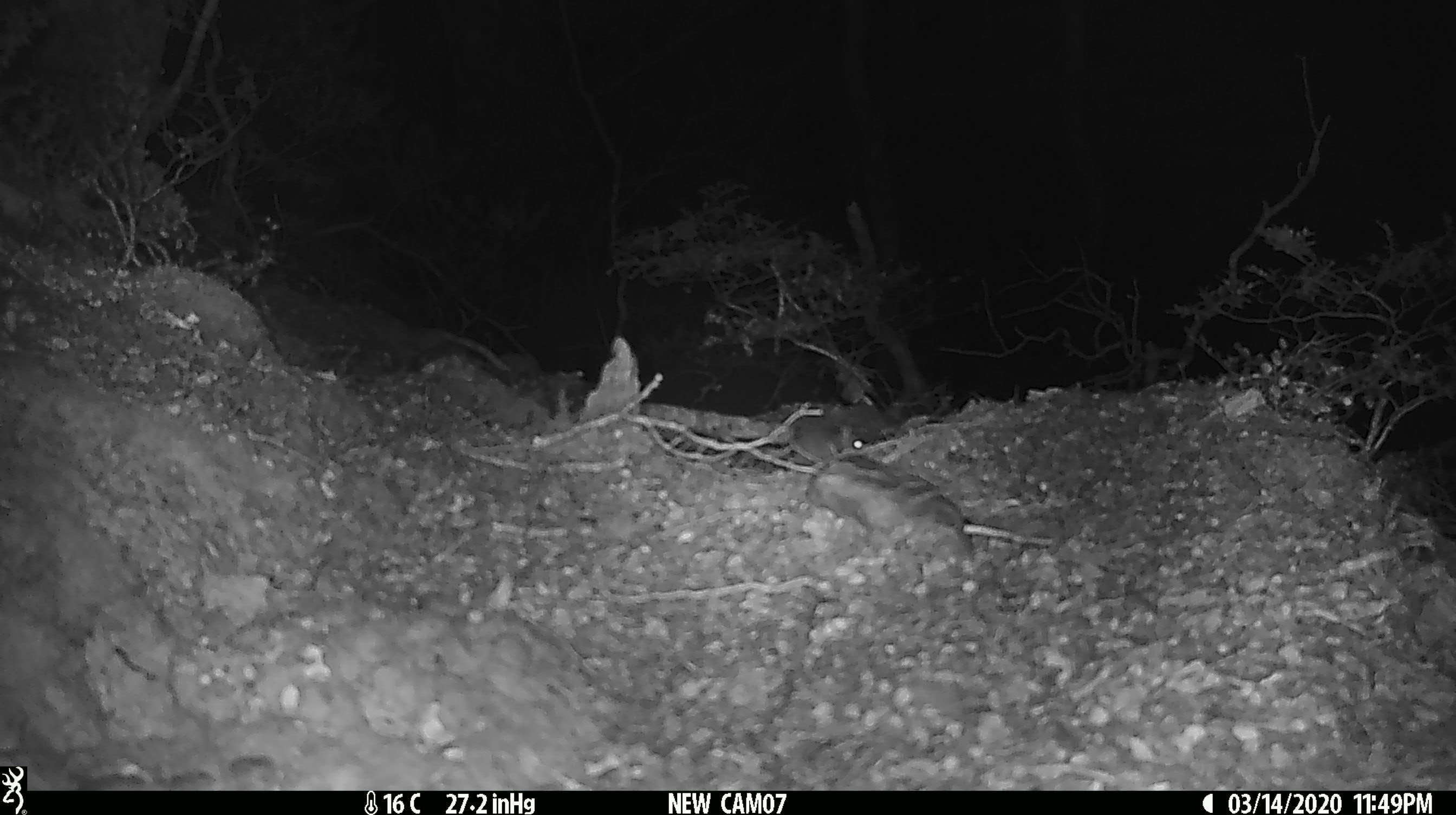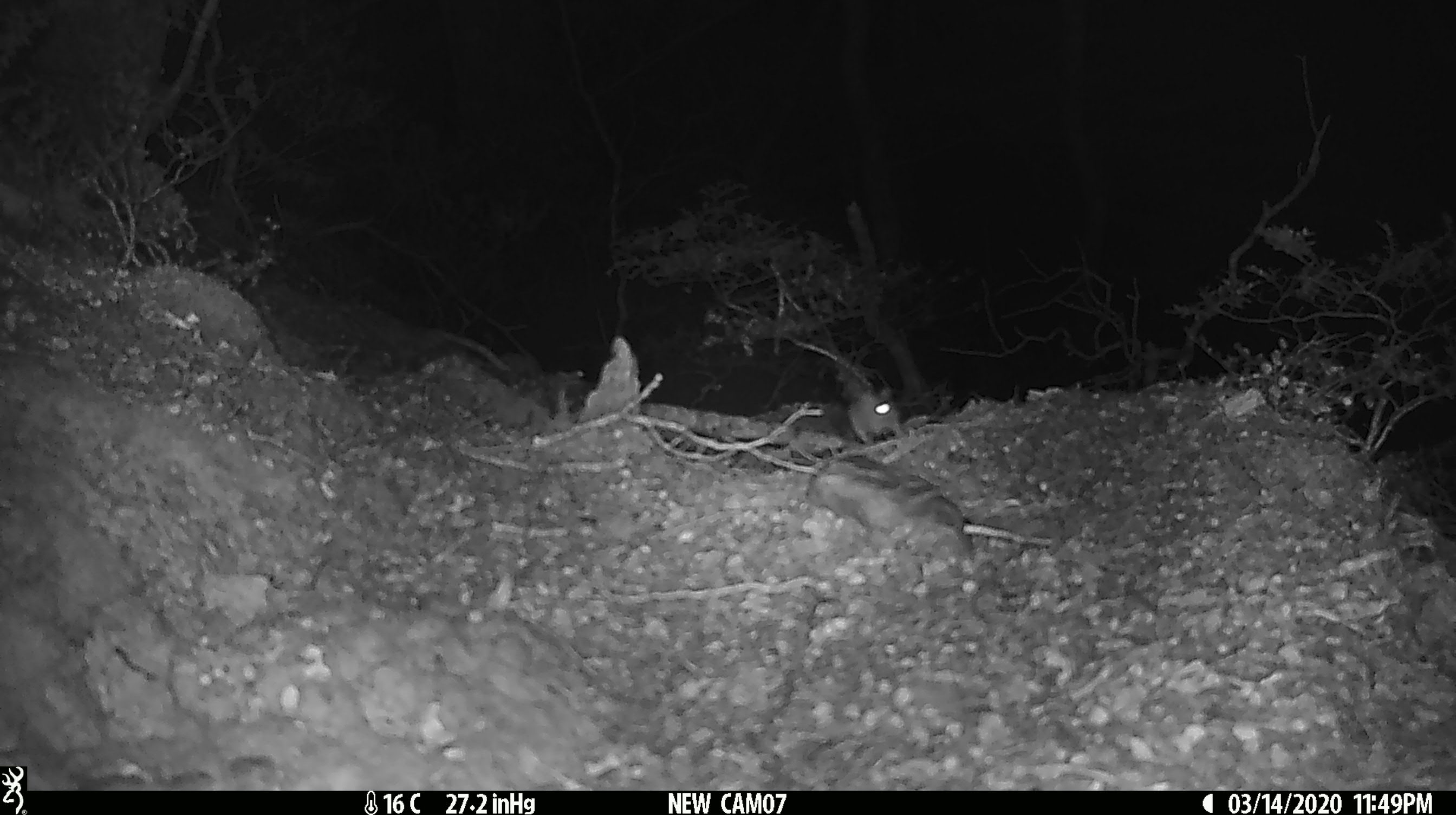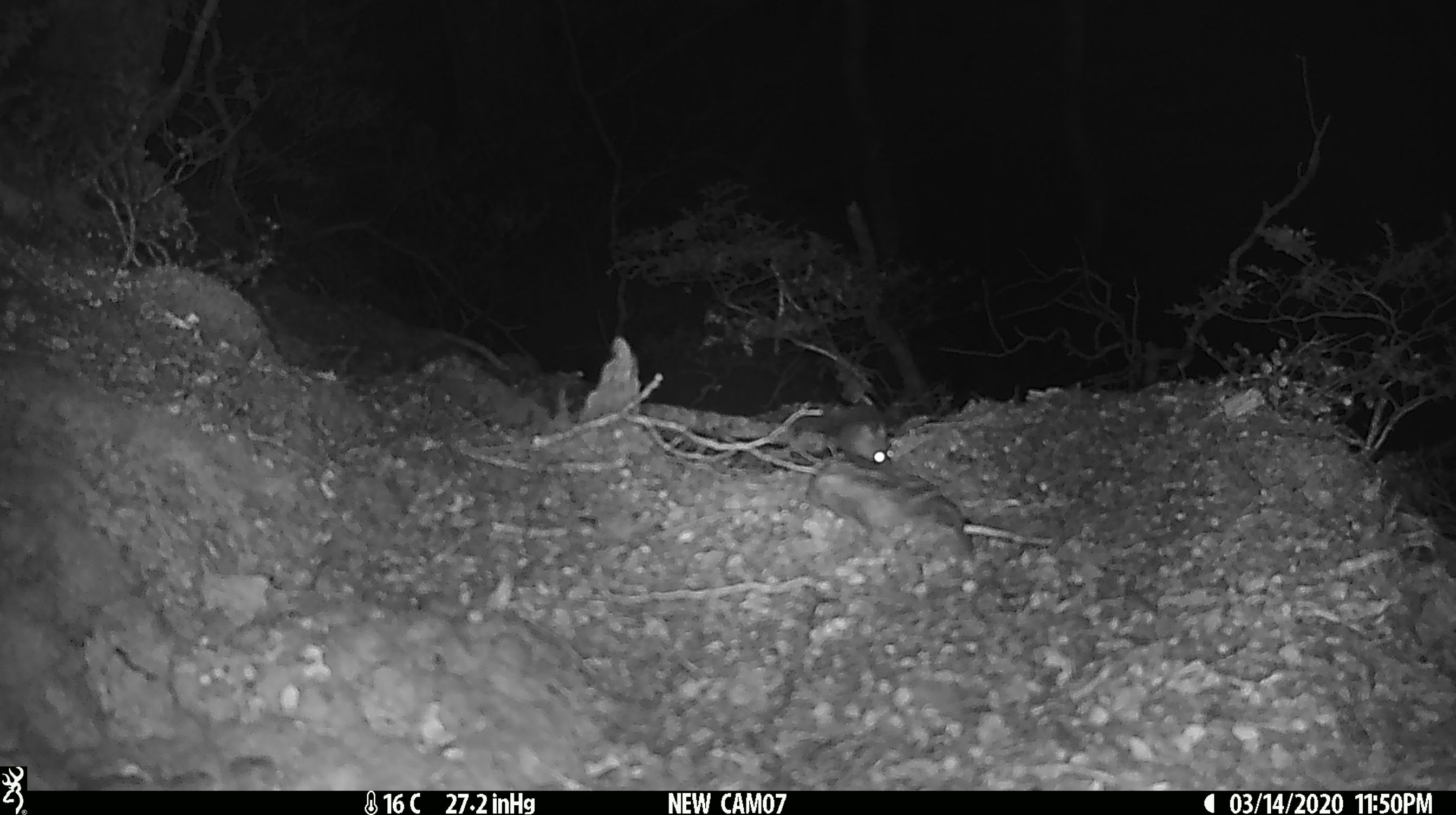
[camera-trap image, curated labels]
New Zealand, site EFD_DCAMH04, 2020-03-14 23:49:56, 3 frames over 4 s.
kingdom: Animalia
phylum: Chordata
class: Mammalia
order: Rodentia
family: Muridae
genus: Mus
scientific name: Mus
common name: mouse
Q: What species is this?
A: Mouse (Mus).